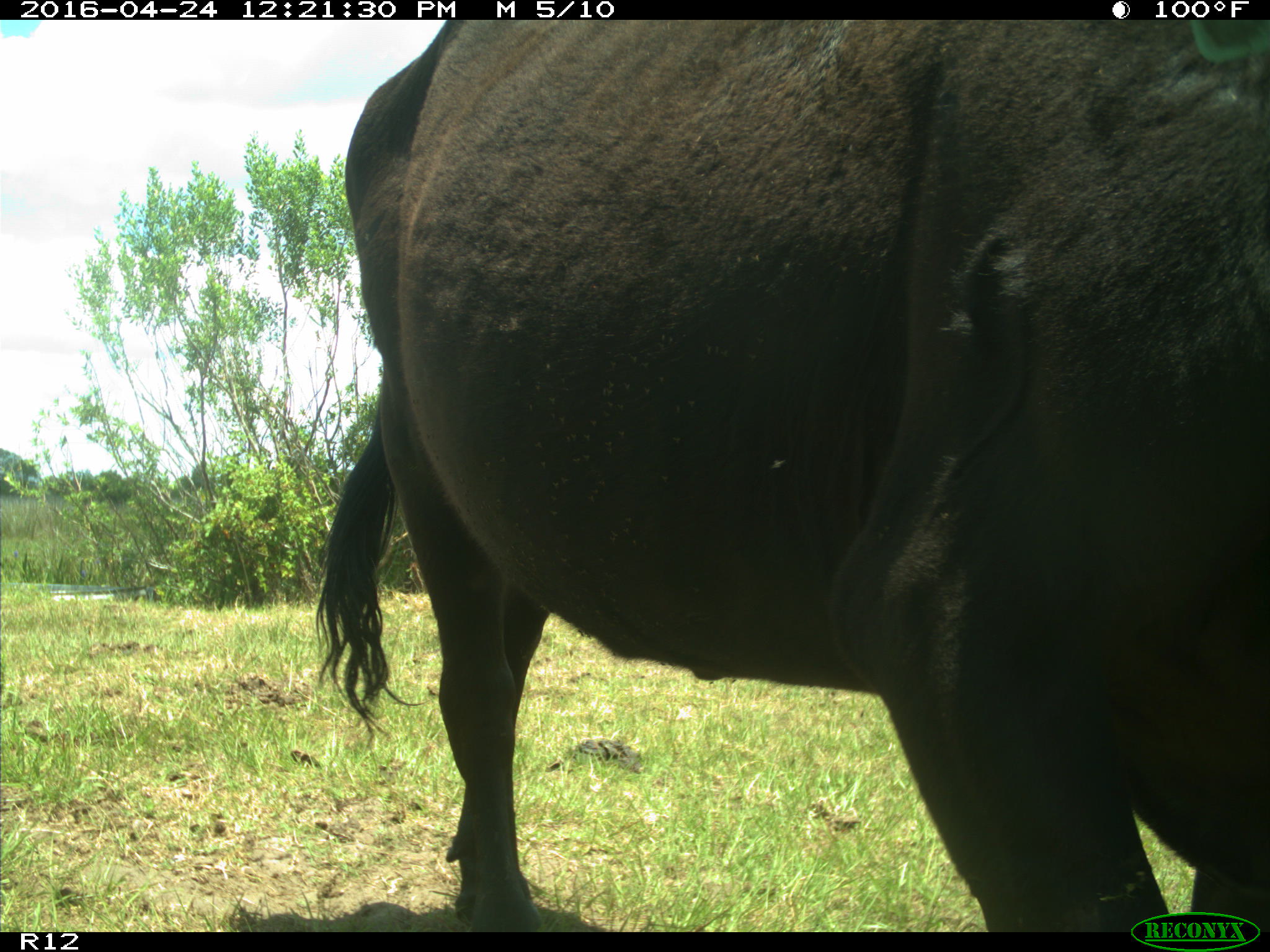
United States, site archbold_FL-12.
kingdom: Animalia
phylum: Chordata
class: Mammalia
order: Artiodactyla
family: Bovidae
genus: Bos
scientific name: Bos taurus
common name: domestic cow